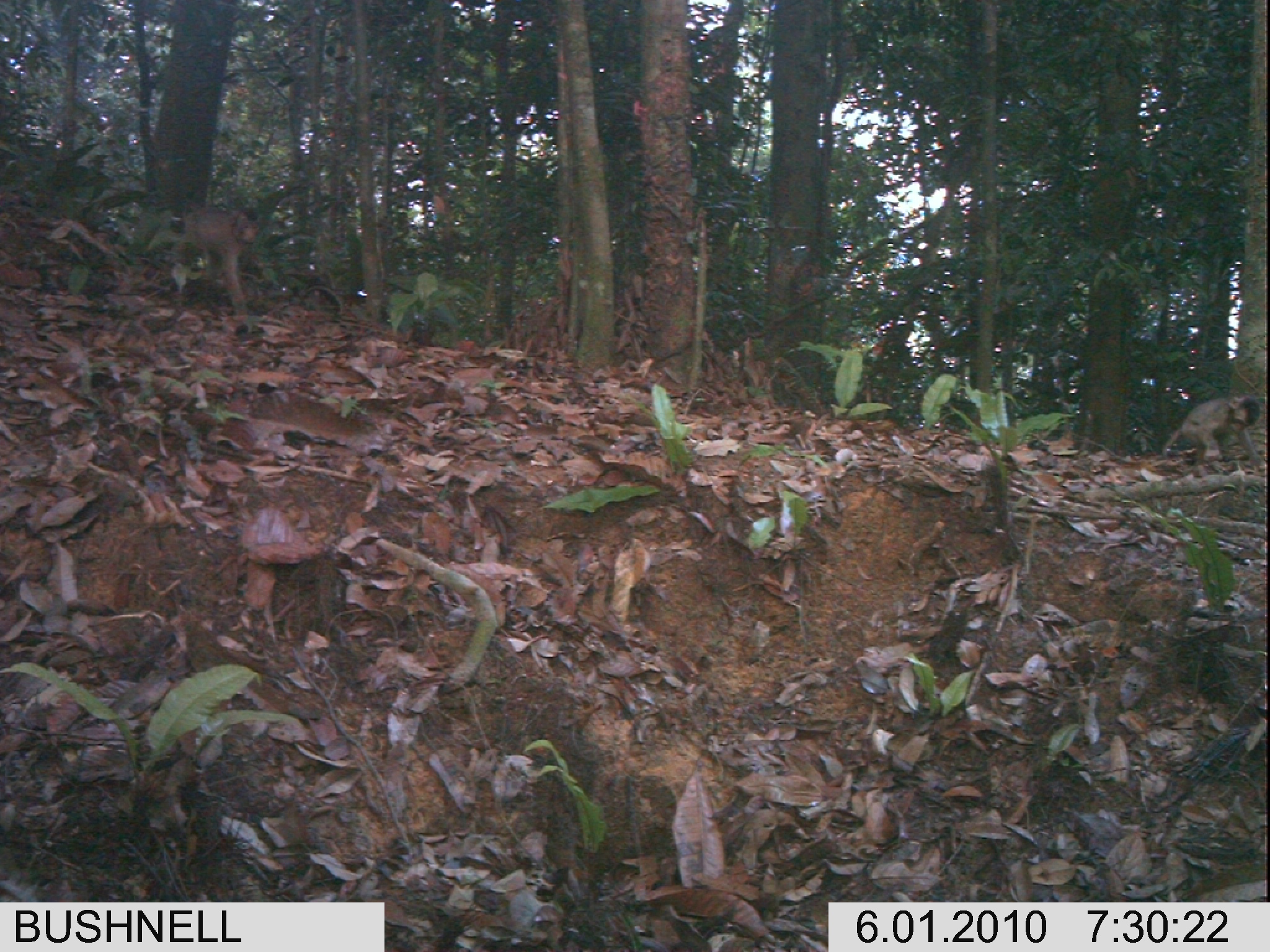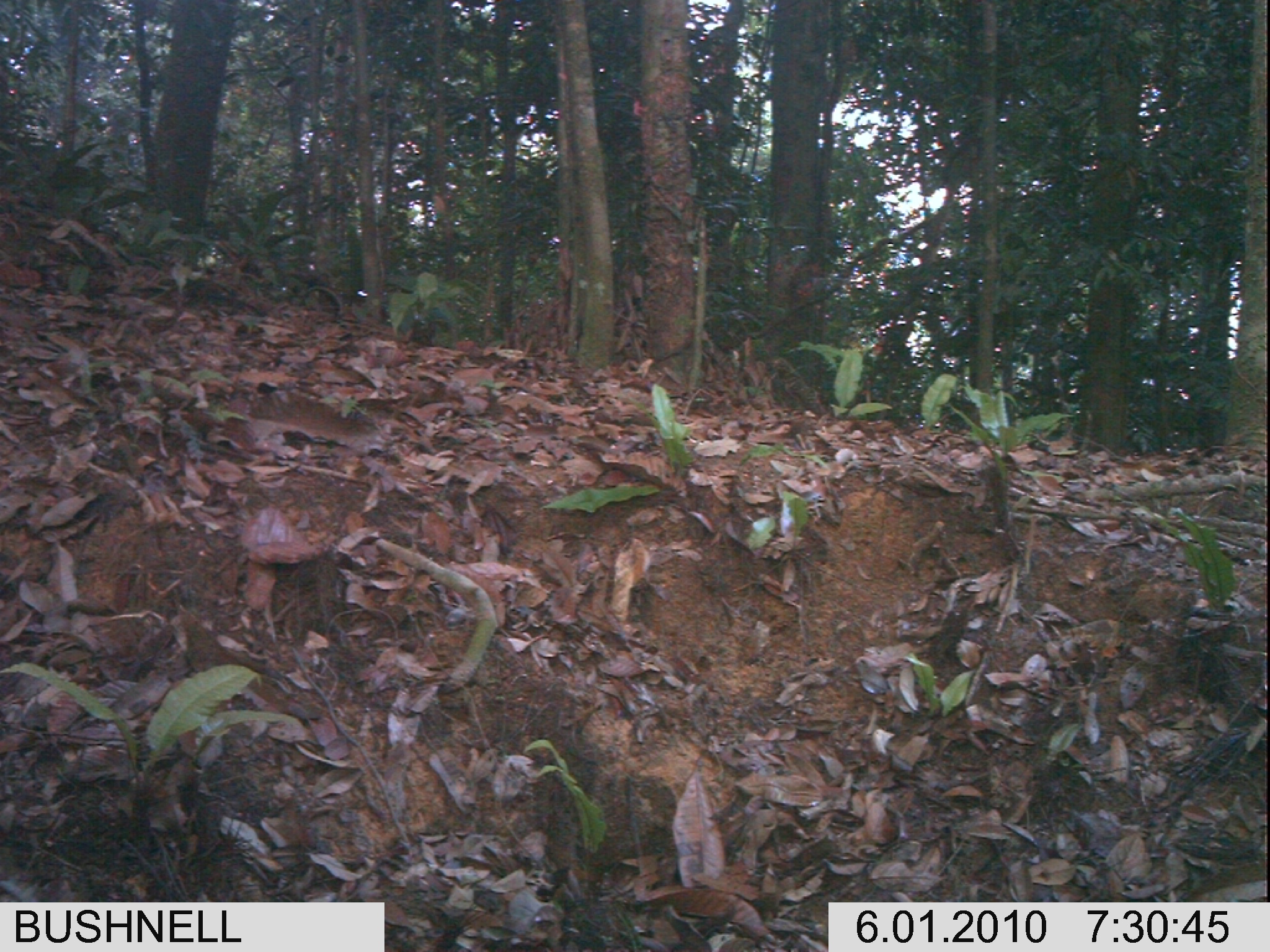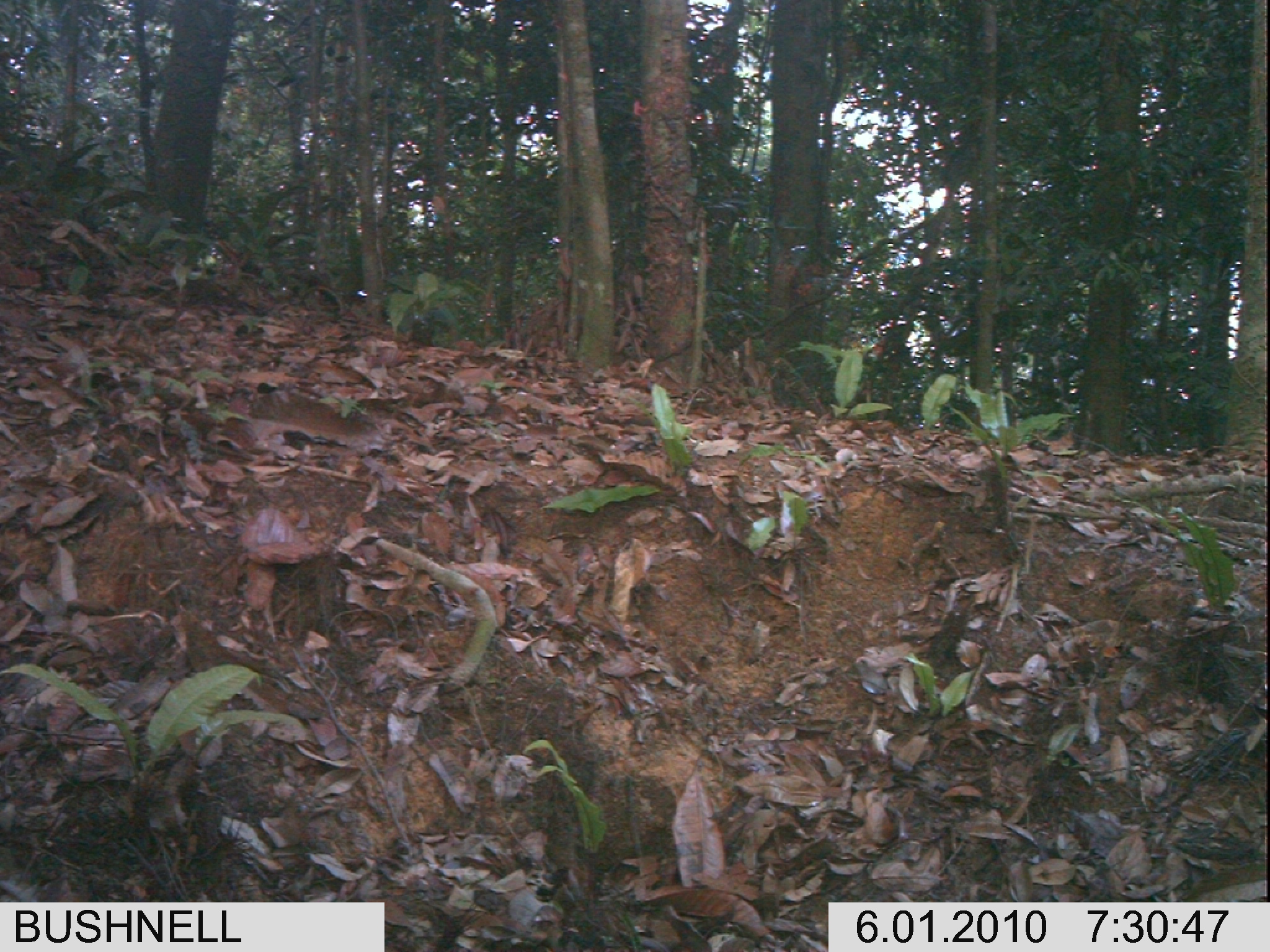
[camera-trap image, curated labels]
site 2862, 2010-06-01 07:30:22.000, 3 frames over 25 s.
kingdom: Animalia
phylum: Chordata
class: Mammalia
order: Primates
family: Cercopithecidae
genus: Macaca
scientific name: Macaca nemestrina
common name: southern pig-tailed macaque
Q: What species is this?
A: Macaca nemestrina (southern pig-tailed macaque).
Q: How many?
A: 2.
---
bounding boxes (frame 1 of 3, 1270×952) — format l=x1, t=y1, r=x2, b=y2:
macaca nemestrina: l=180, t=200, r=260, b=318; l=1161, t=393, r=1263, b=477